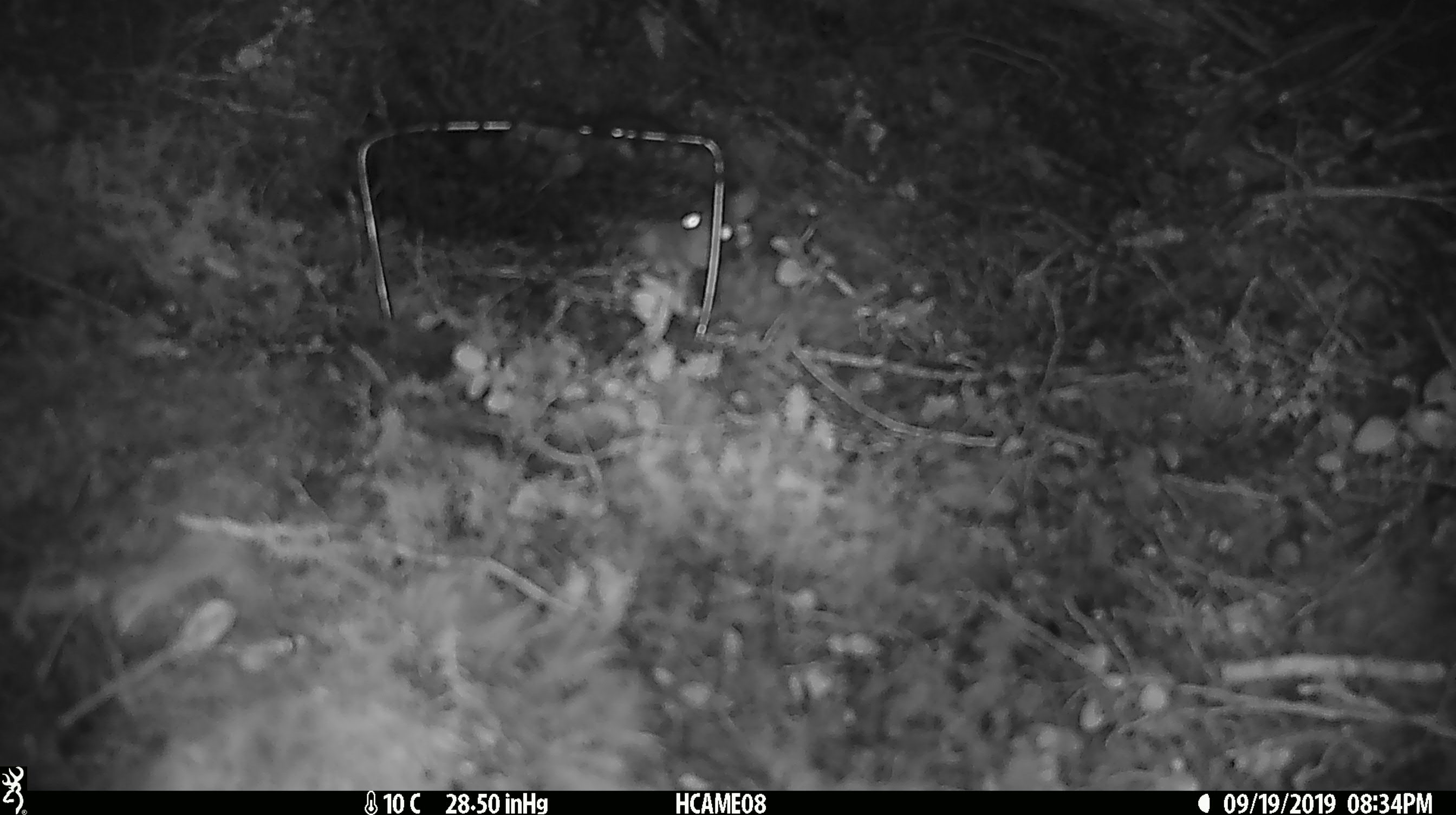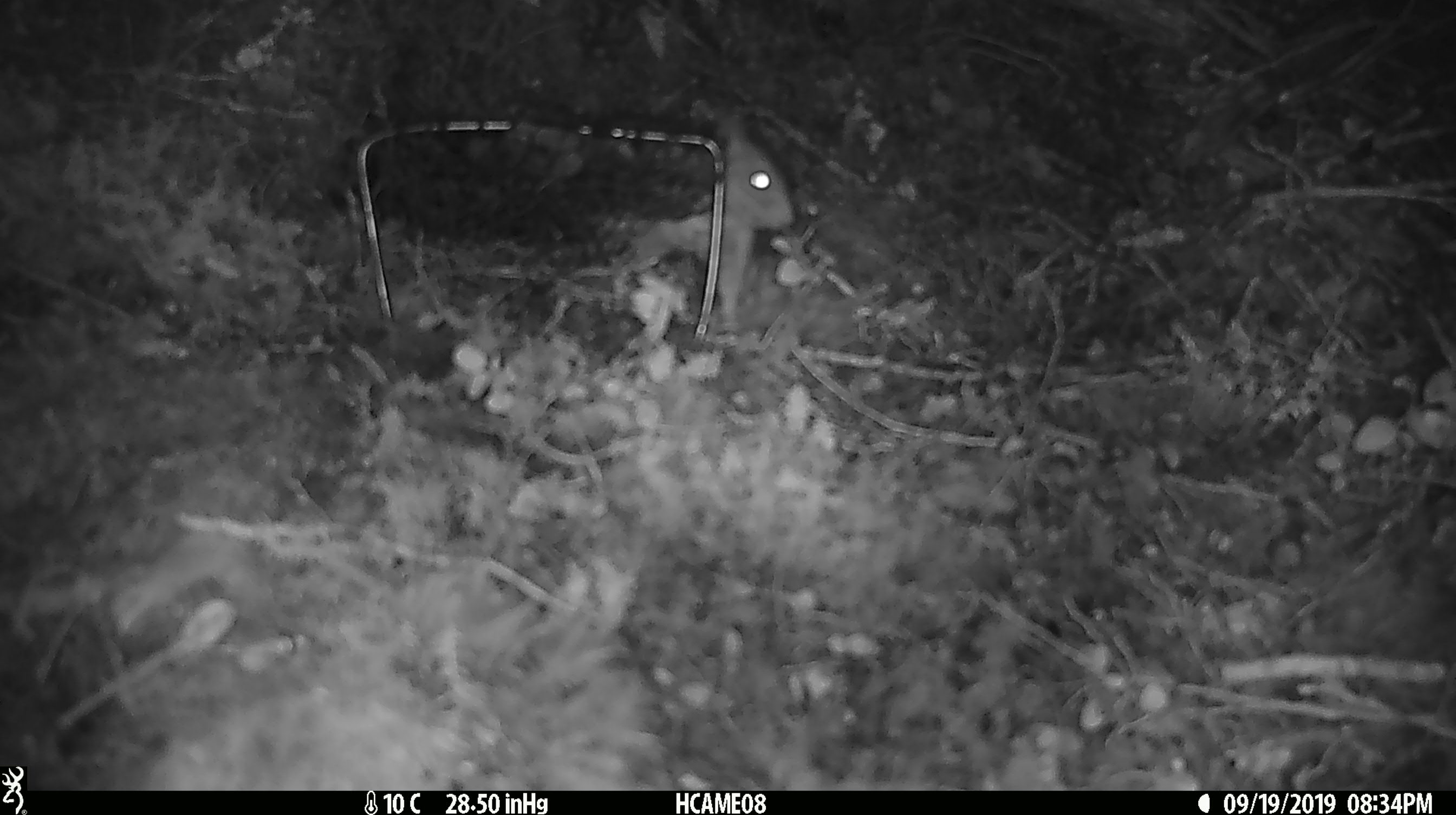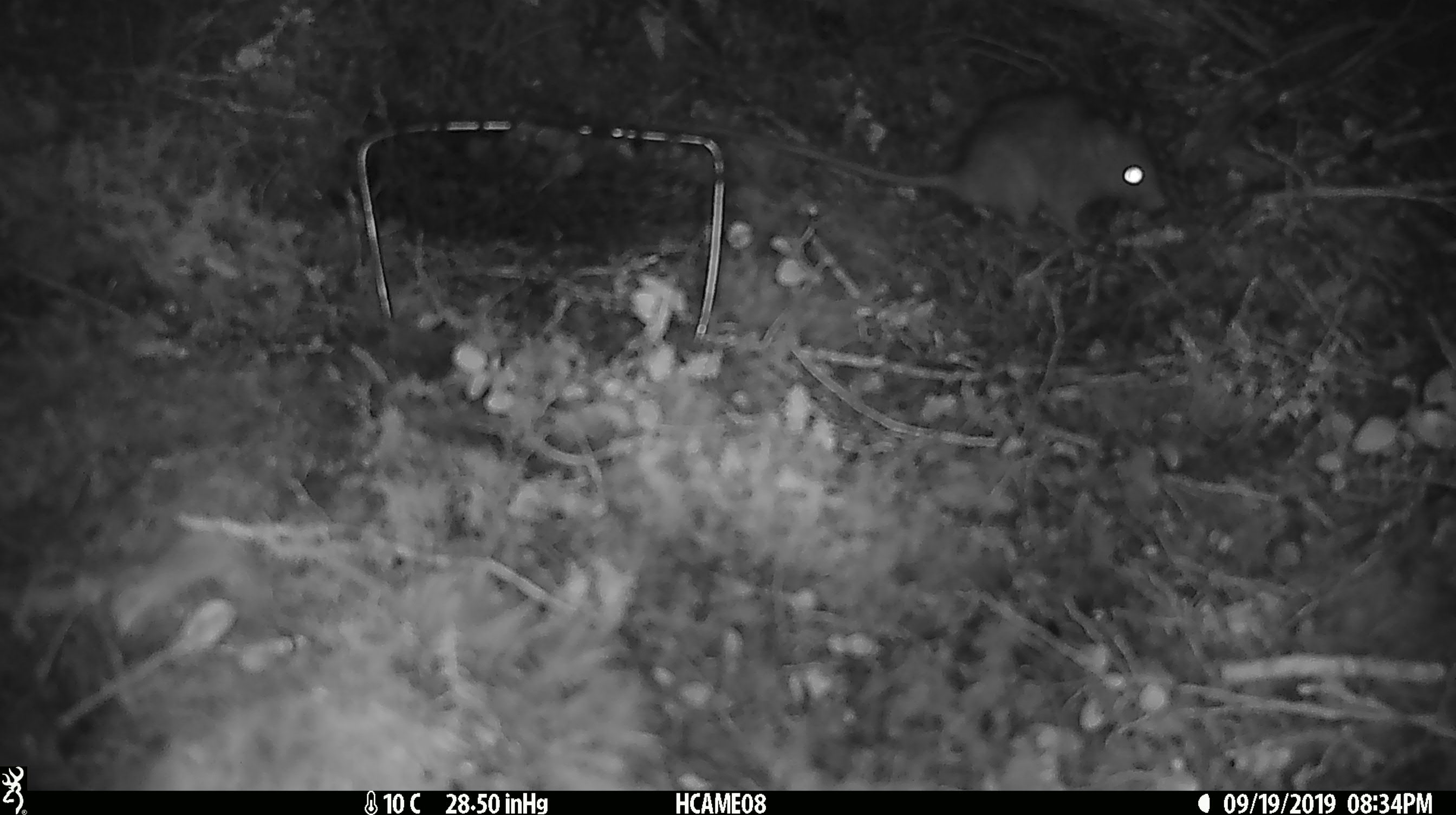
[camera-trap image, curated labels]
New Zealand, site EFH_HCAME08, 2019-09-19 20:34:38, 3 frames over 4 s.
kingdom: Animalia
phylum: Chordata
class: Mammalia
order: Rodentia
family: Muridae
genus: Rattus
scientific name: Rattus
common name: rat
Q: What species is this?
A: Rat (Rattus).